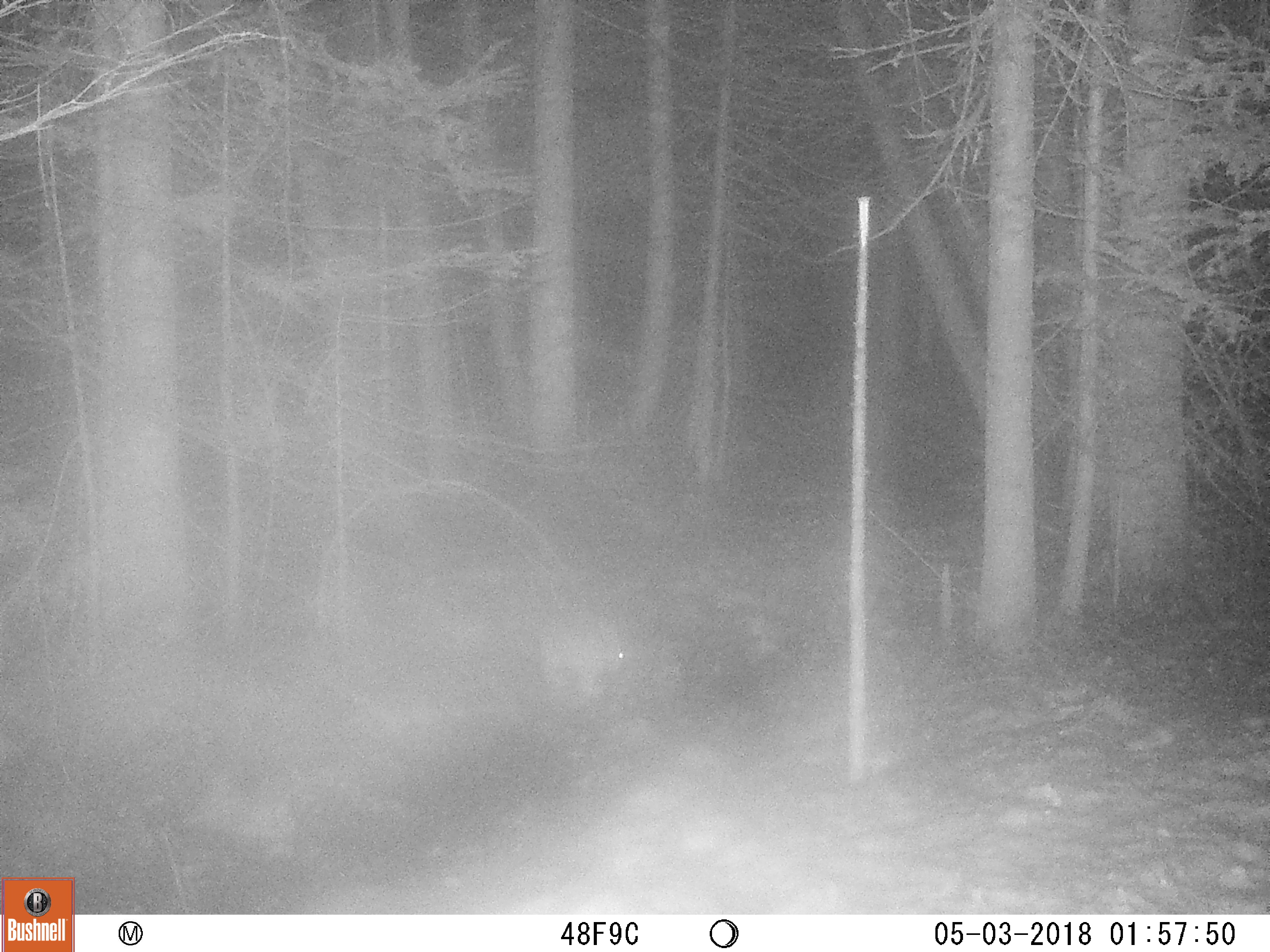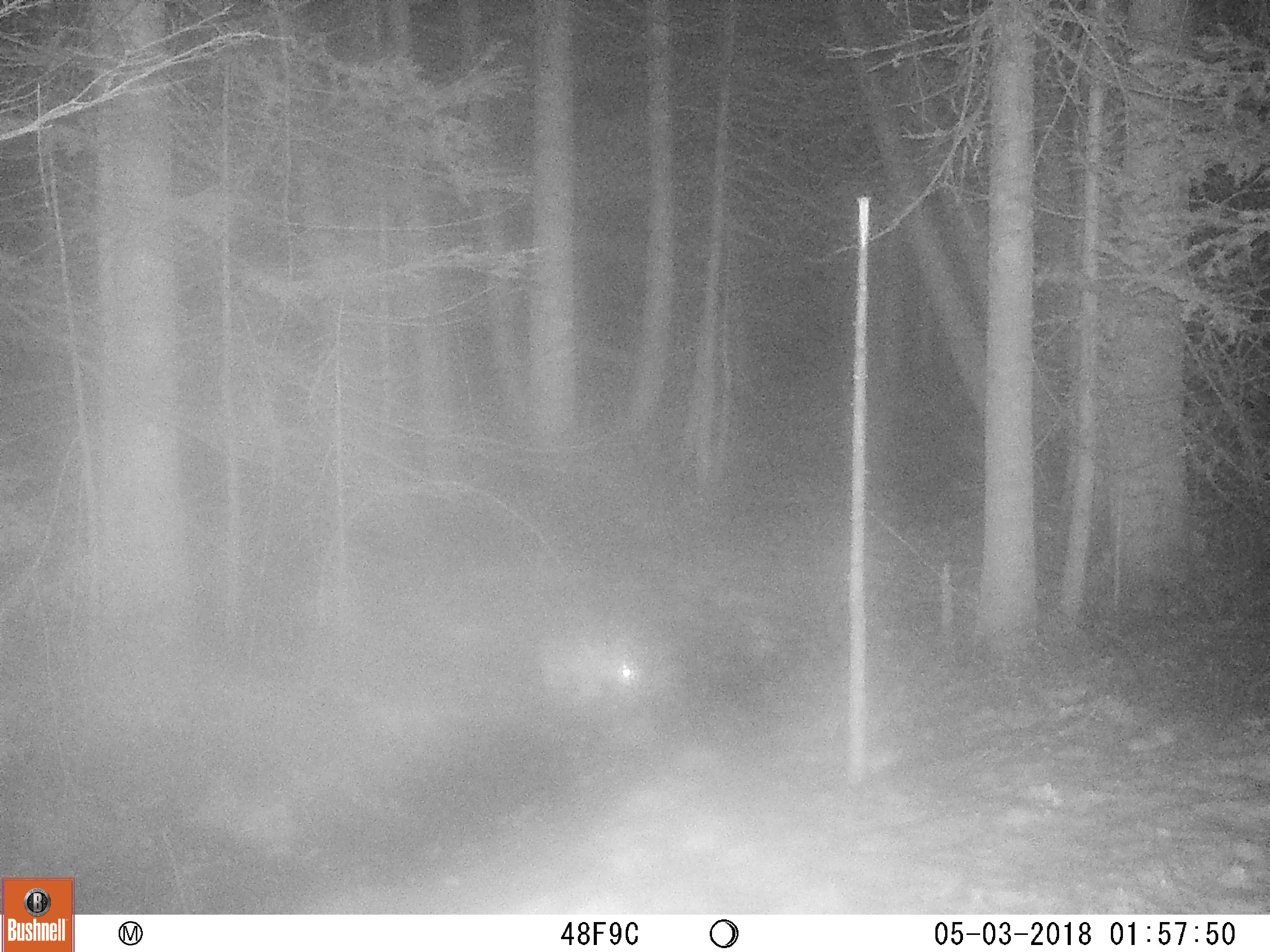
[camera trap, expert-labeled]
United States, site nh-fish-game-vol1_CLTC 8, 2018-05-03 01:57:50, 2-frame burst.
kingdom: Animalia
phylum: Chordata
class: Mammalia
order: Lagomorpha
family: Leporidae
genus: Lepus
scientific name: Lepus americanus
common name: snowshoe hare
Snowshoe hare (Lepus americanus).